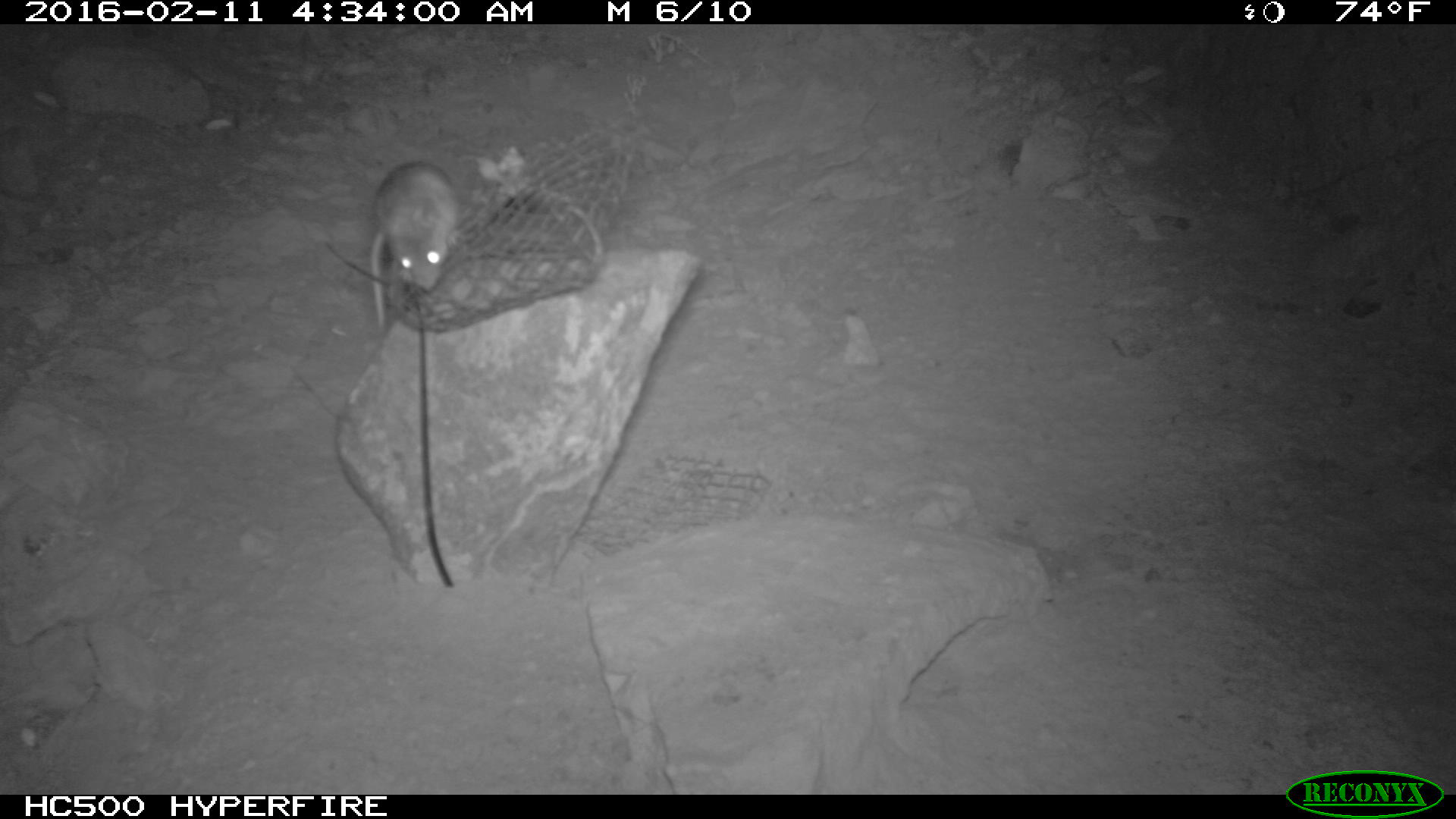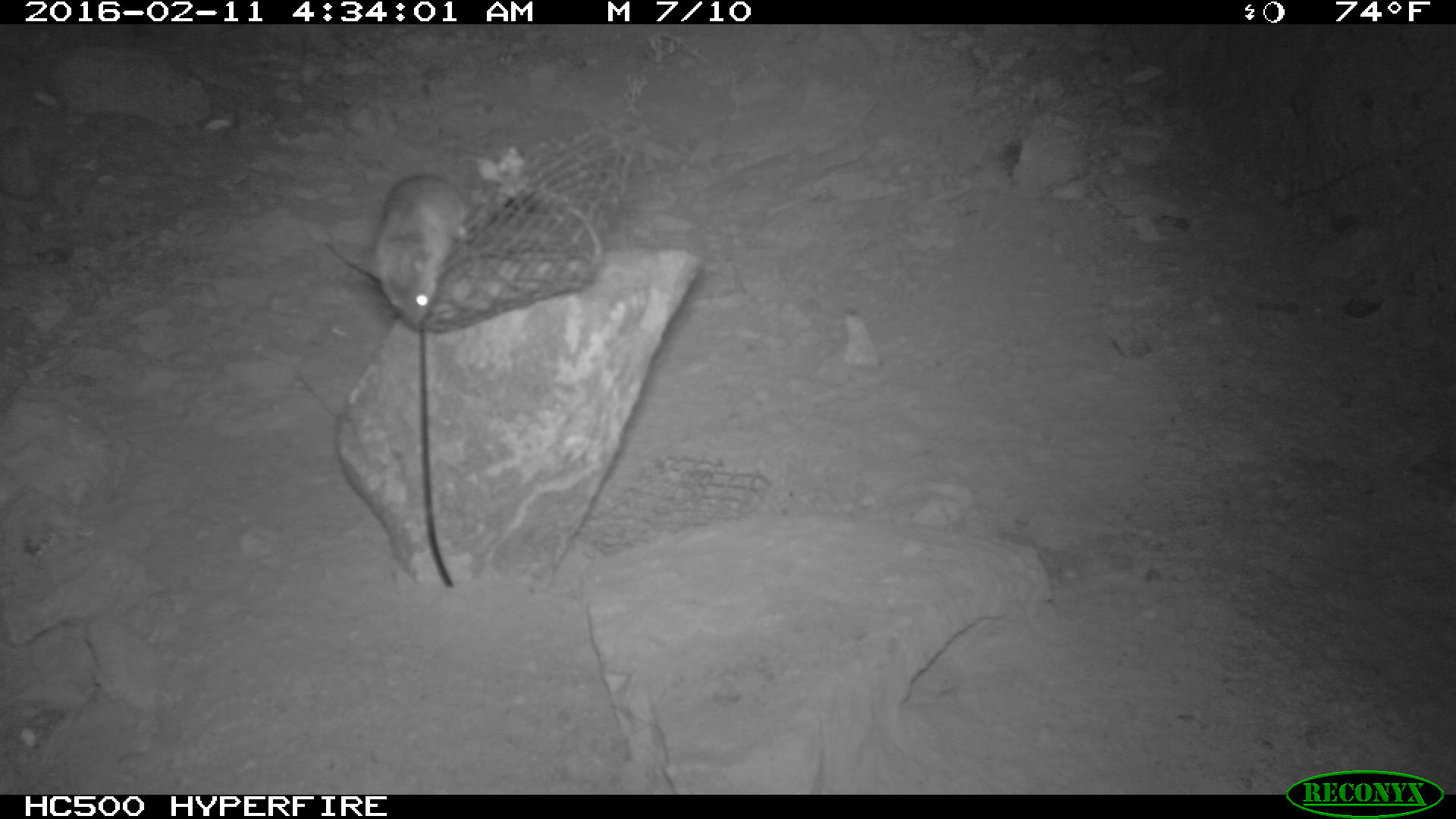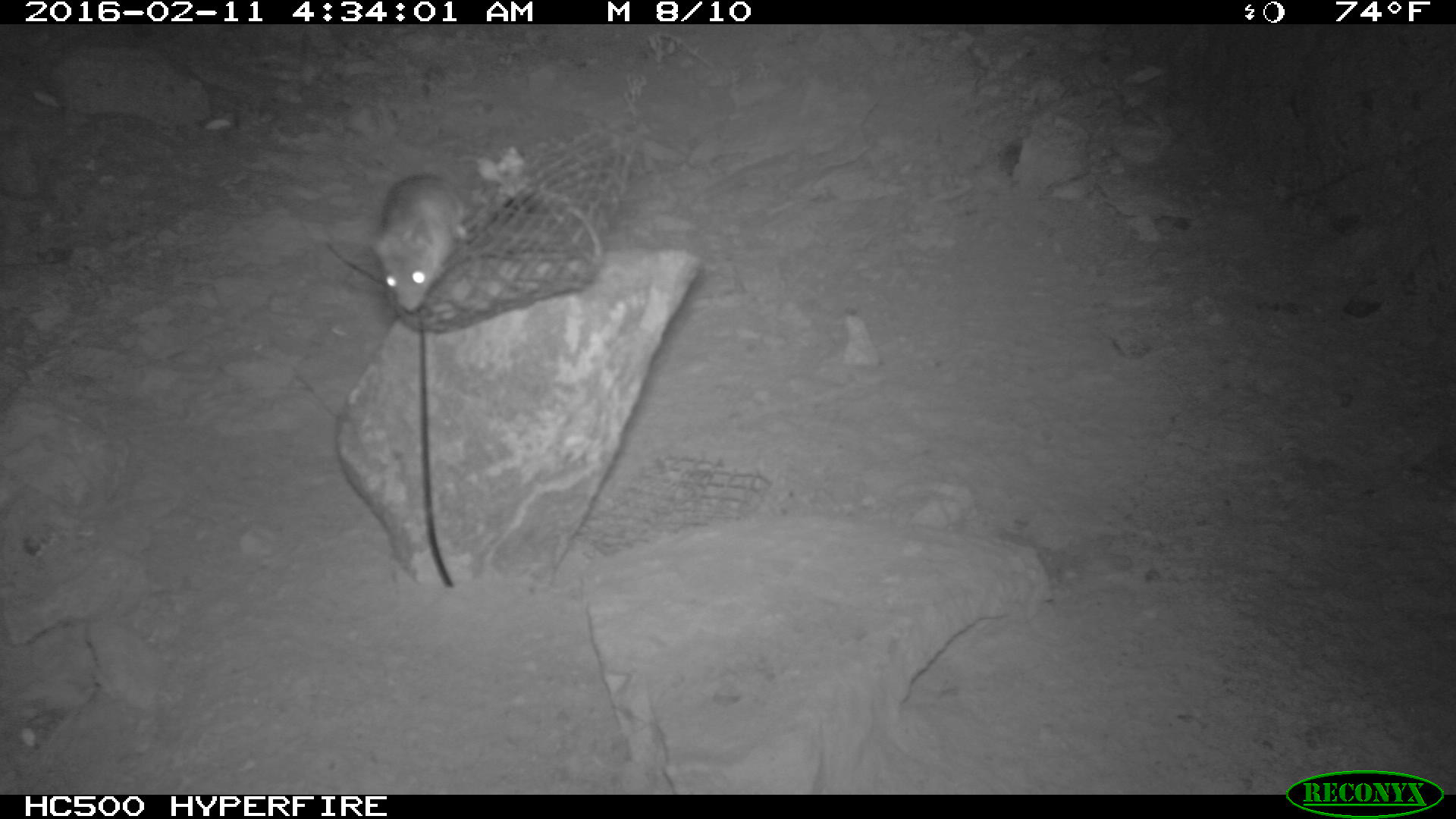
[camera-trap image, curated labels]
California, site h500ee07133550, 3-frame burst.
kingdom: Animalia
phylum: Chordata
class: Mammalia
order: Rodentia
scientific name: Rodentia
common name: rodent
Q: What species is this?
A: Rodent (Rodentia).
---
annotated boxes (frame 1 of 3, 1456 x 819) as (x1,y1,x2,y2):
rodent: (369,161,457,328)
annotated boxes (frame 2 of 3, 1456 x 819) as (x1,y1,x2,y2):
rodent: (365,174,475,327)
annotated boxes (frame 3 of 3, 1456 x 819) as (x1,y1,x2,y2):
rodent: (367,172,461,314)